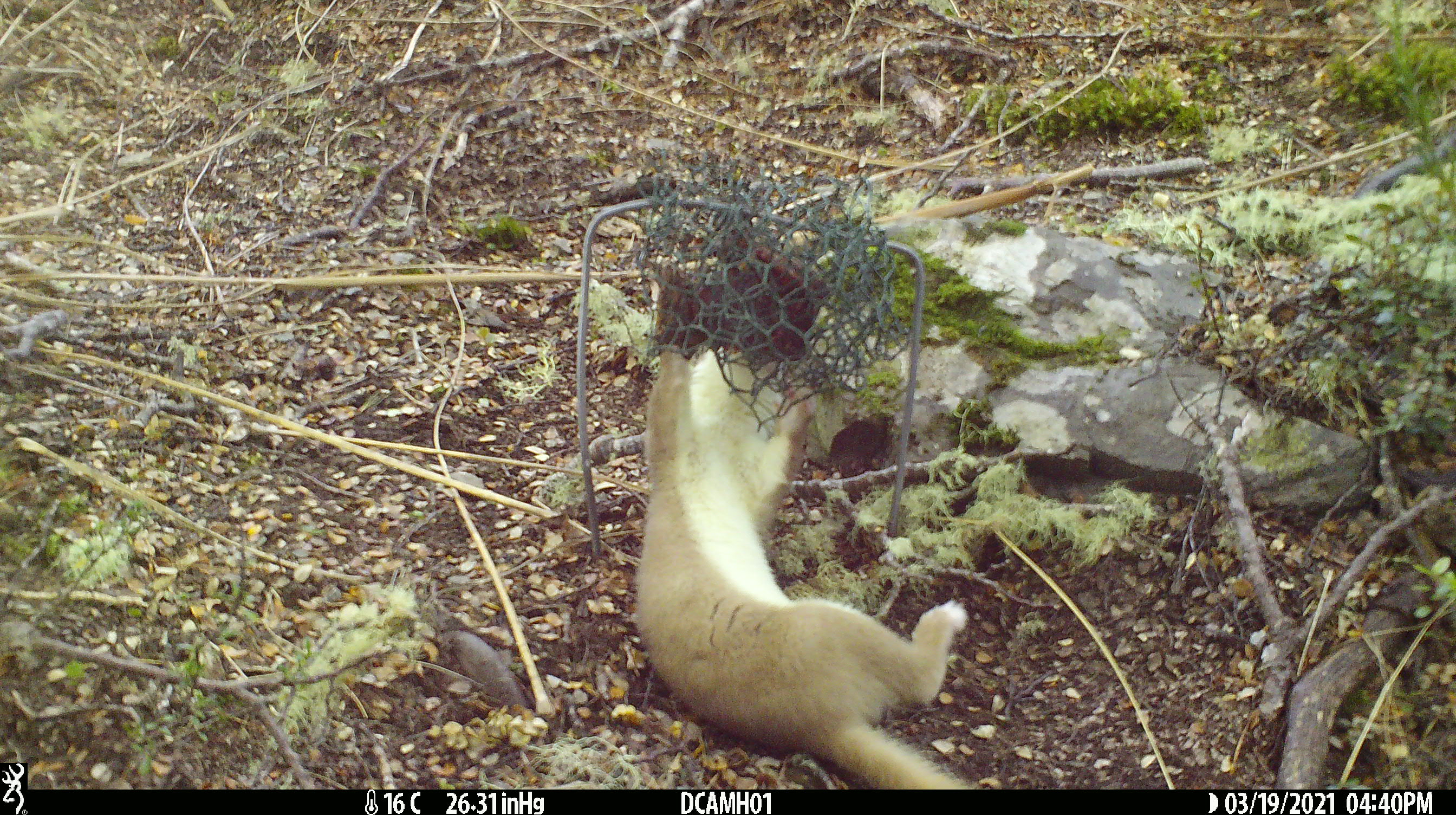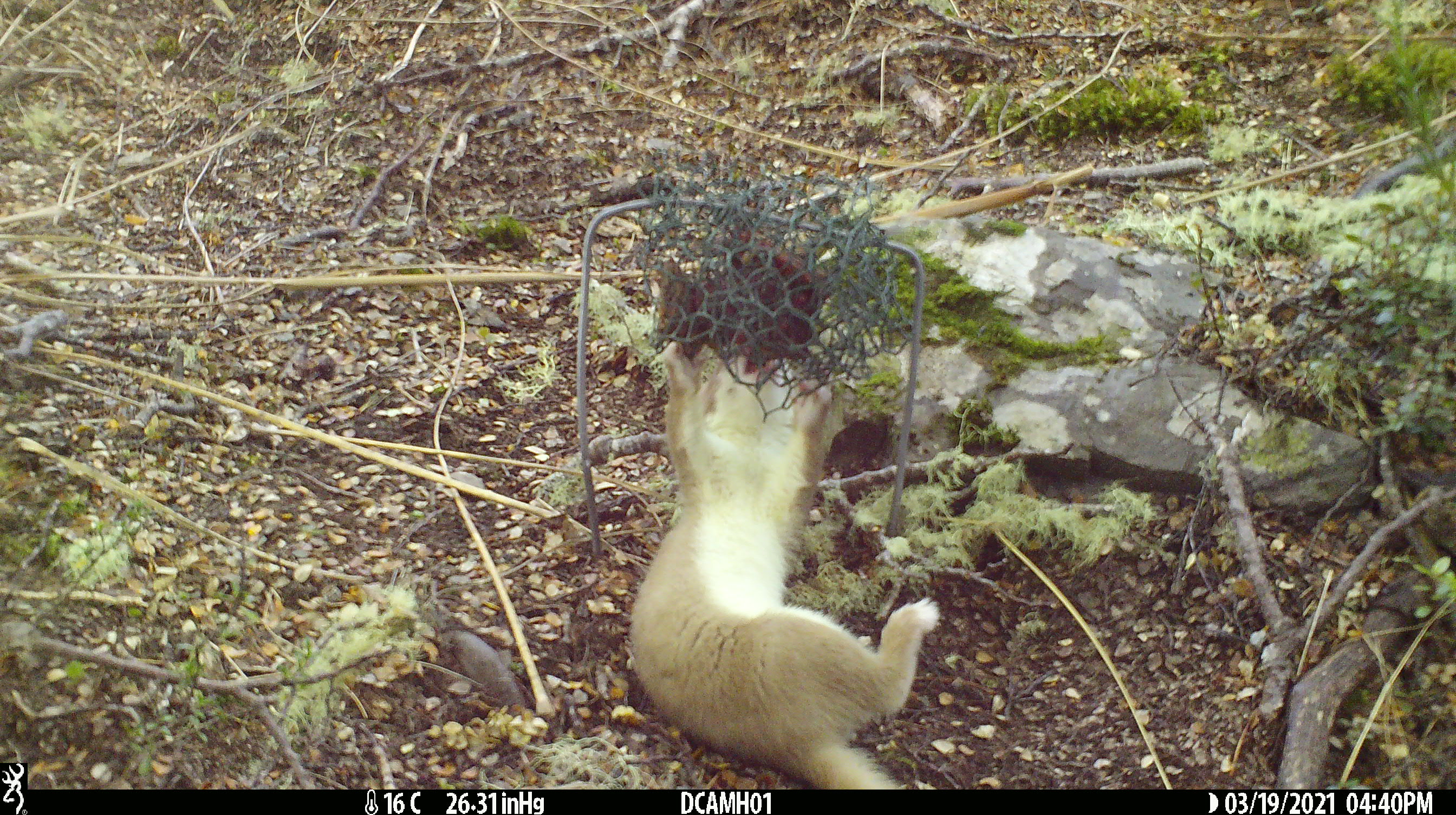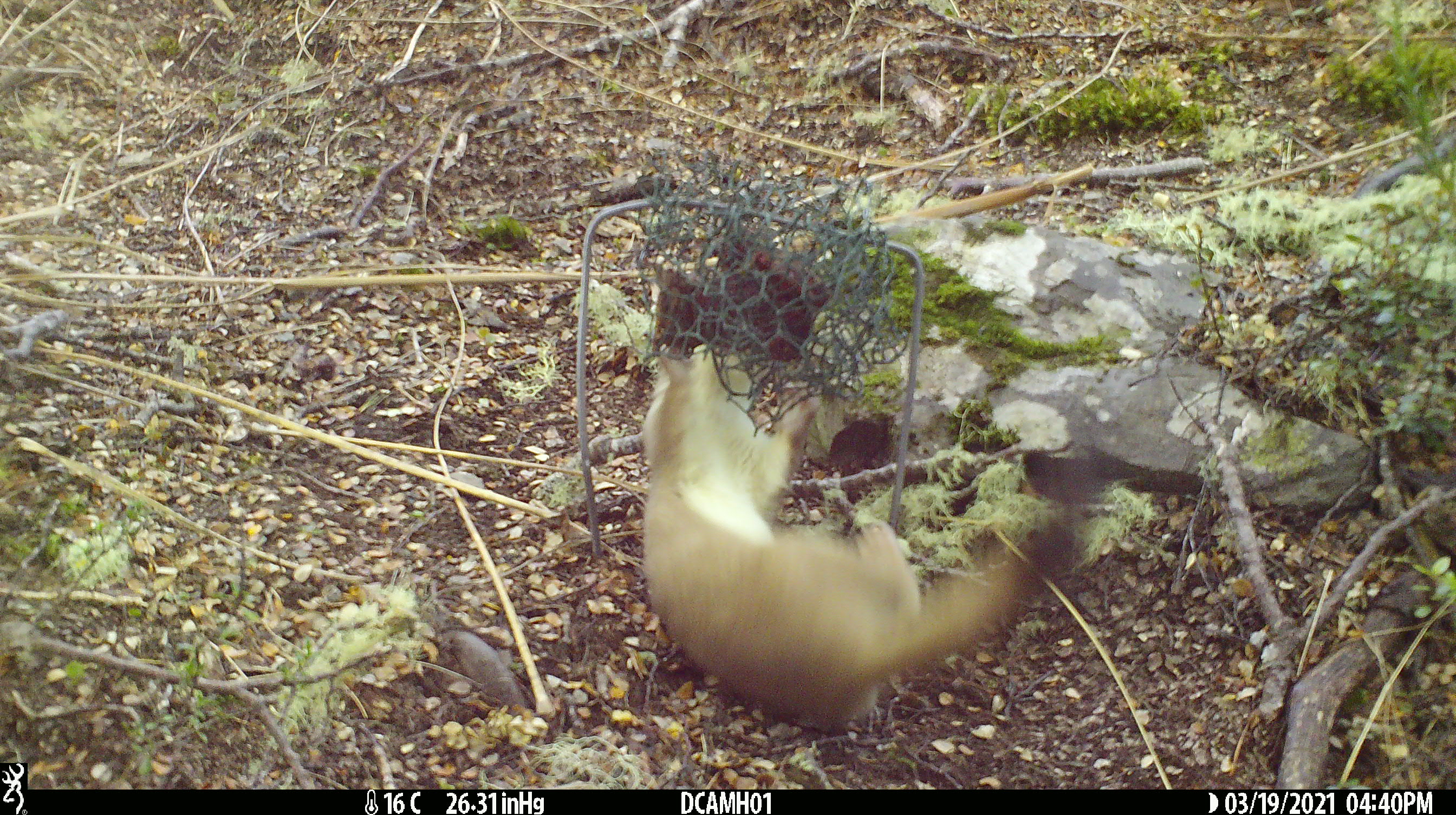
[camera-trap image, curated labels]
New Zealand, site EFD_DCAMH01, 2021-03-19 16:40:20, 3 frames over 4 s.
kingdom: Animalia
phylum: Chordata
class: Mammalia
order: Carnivora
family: Mustelidae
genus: Mustela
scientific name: Mustela erminea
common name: stoat